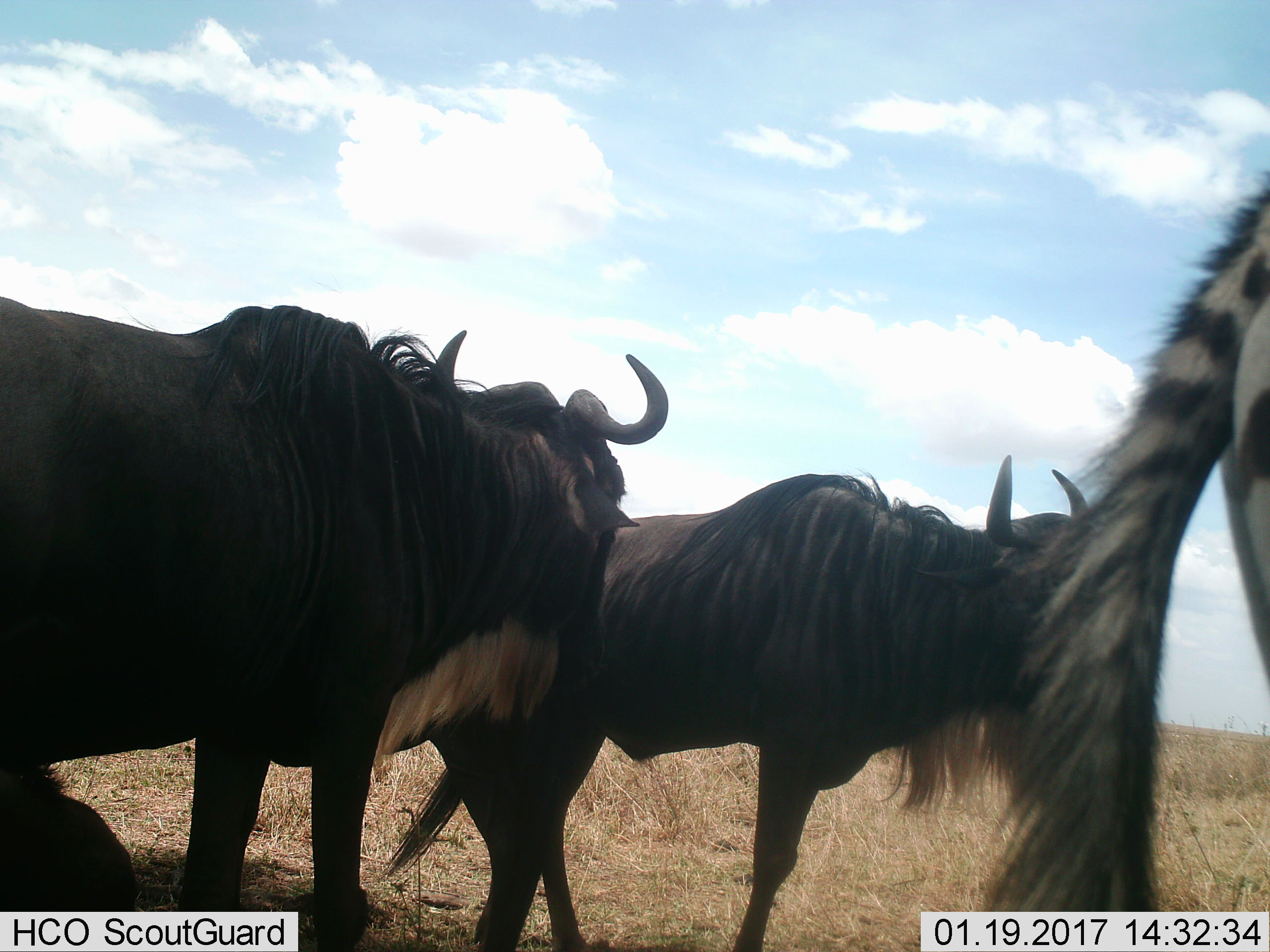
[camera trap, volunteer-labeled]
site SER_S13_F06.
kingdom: Animalia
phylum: Chordata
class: Mammalia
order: Artiodactyla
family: Bovidae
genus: Connochaetes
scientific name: Connochaetes taurinus taurinus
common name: blue wildebeest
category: wildebeestblue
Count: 3.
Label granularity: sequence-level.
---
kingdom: Animalia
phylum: Chordata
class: Mammalia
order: Perissodactyla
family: Equidae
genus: Equus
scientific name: Equus quagga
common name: plains zebra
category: zebraplains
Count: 1.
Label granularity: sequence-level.